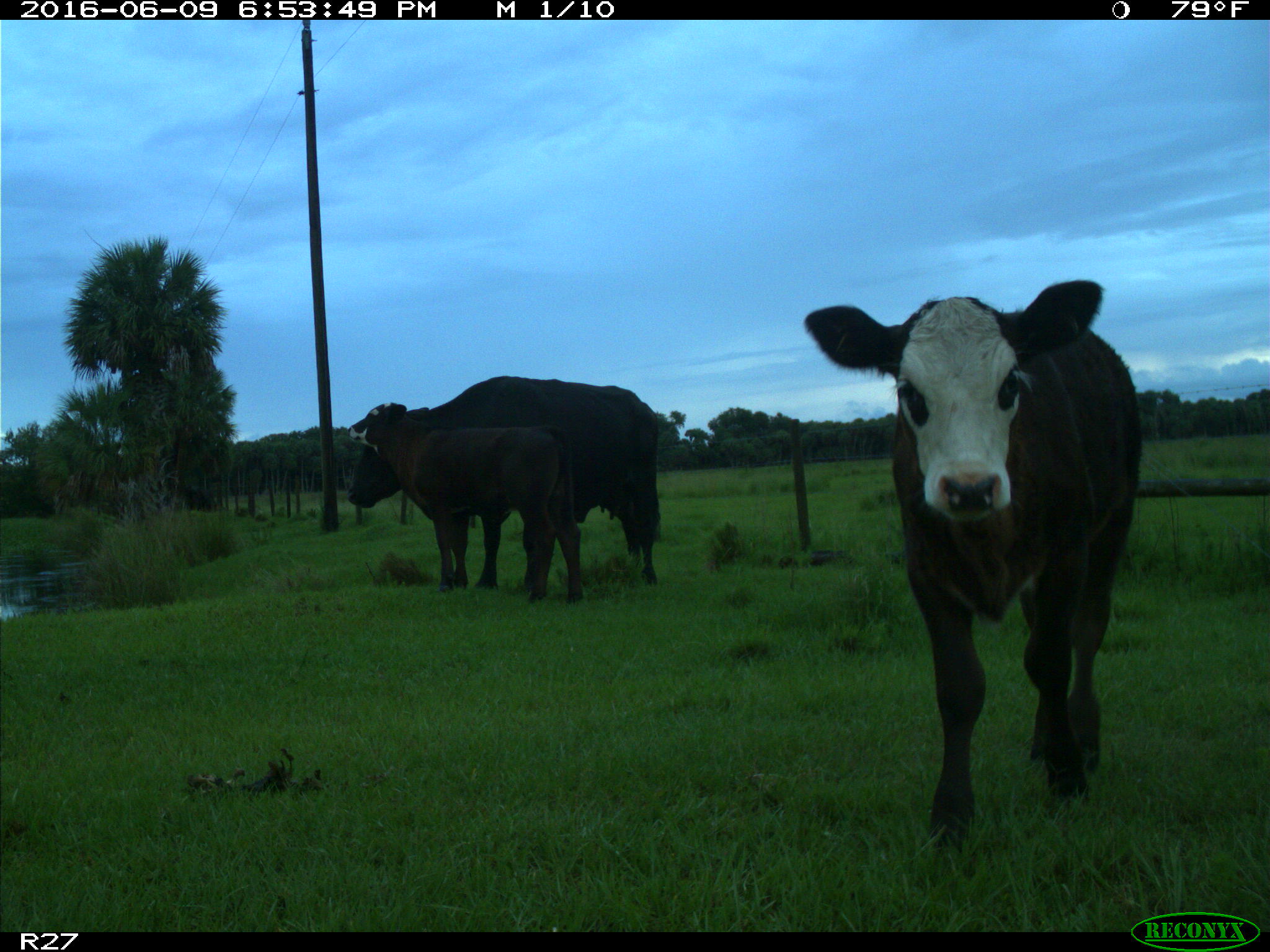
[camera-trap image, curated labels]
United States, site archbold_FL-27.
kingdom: Animalia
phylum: Chordata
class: Mammalia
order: Artiodactyla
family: Bovidae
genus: Bos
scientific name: Bos taurus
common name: domestic cow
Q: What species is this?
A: Bos taurus (domestic cow).